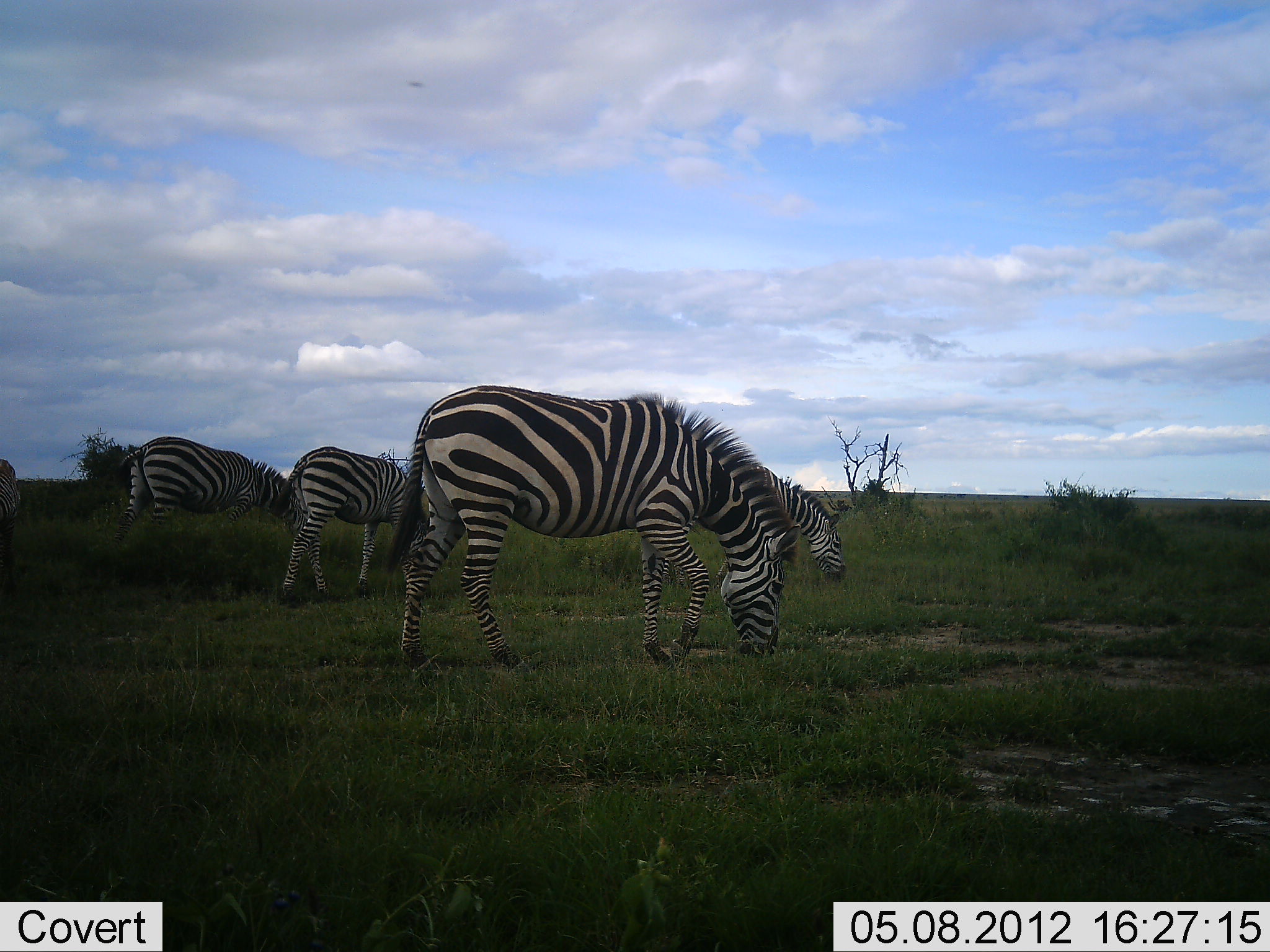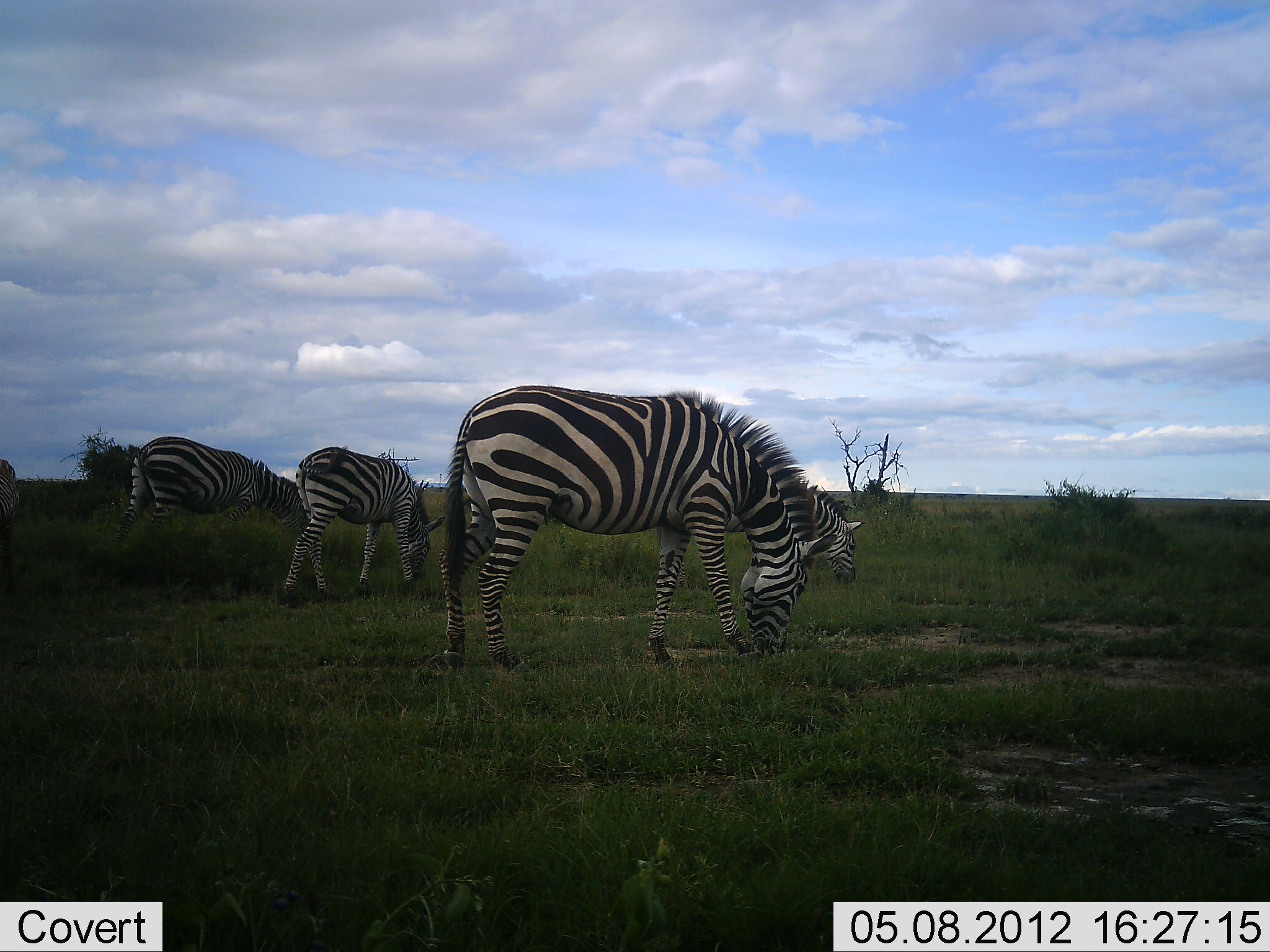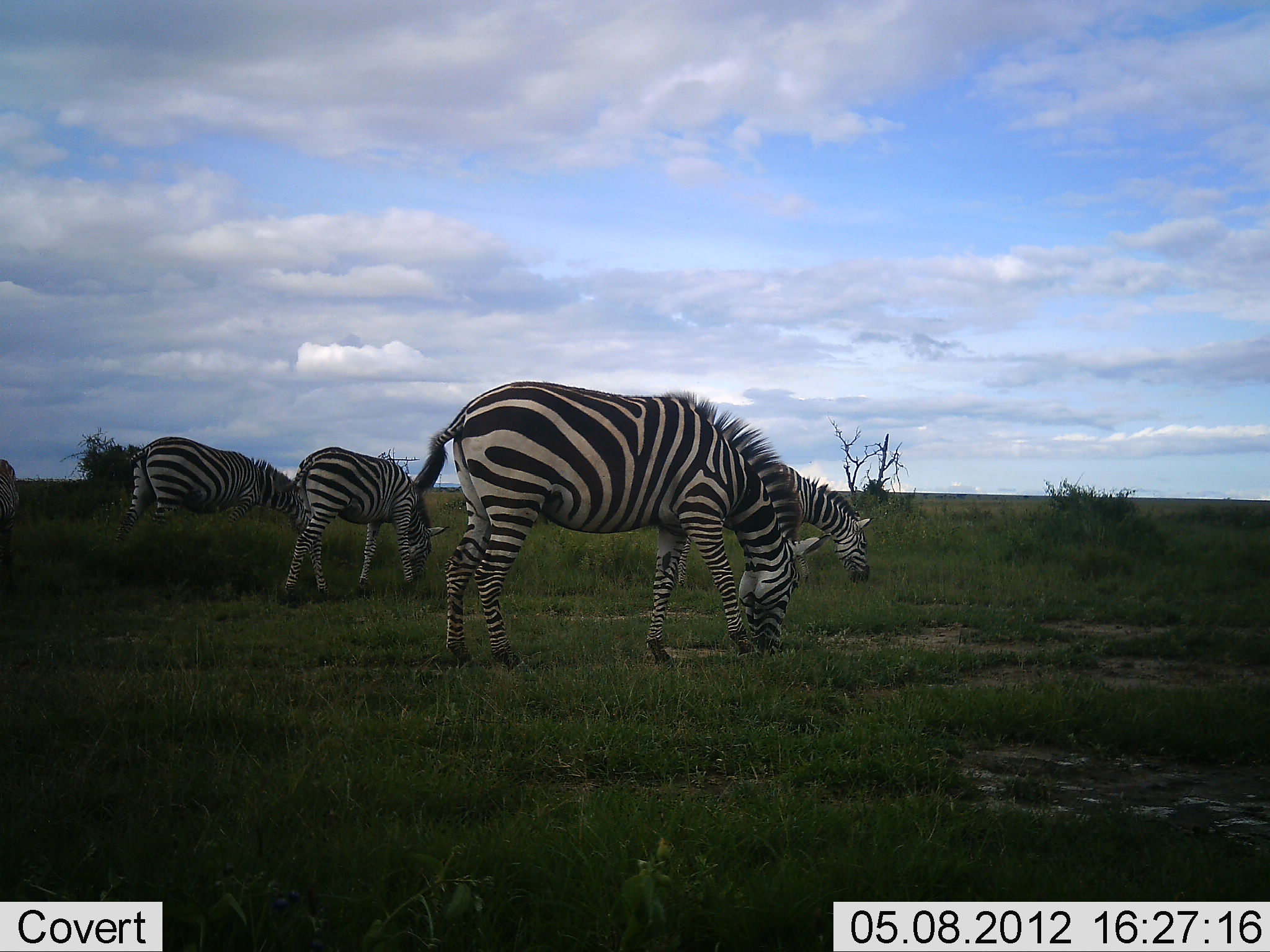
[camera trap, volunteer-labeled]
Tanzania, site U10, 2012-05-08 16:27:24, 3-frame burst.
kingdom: Animalia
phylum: Chordata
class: Mammalia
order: Perissodactyla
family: Equidae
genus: Equus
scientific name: Equus quagga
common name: plains zebra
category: zebra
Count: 4.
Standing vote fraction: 40%.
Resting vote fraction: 0%.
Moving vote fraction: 0%.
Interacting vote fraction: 0%.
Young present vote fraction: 0%.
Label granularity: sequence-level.